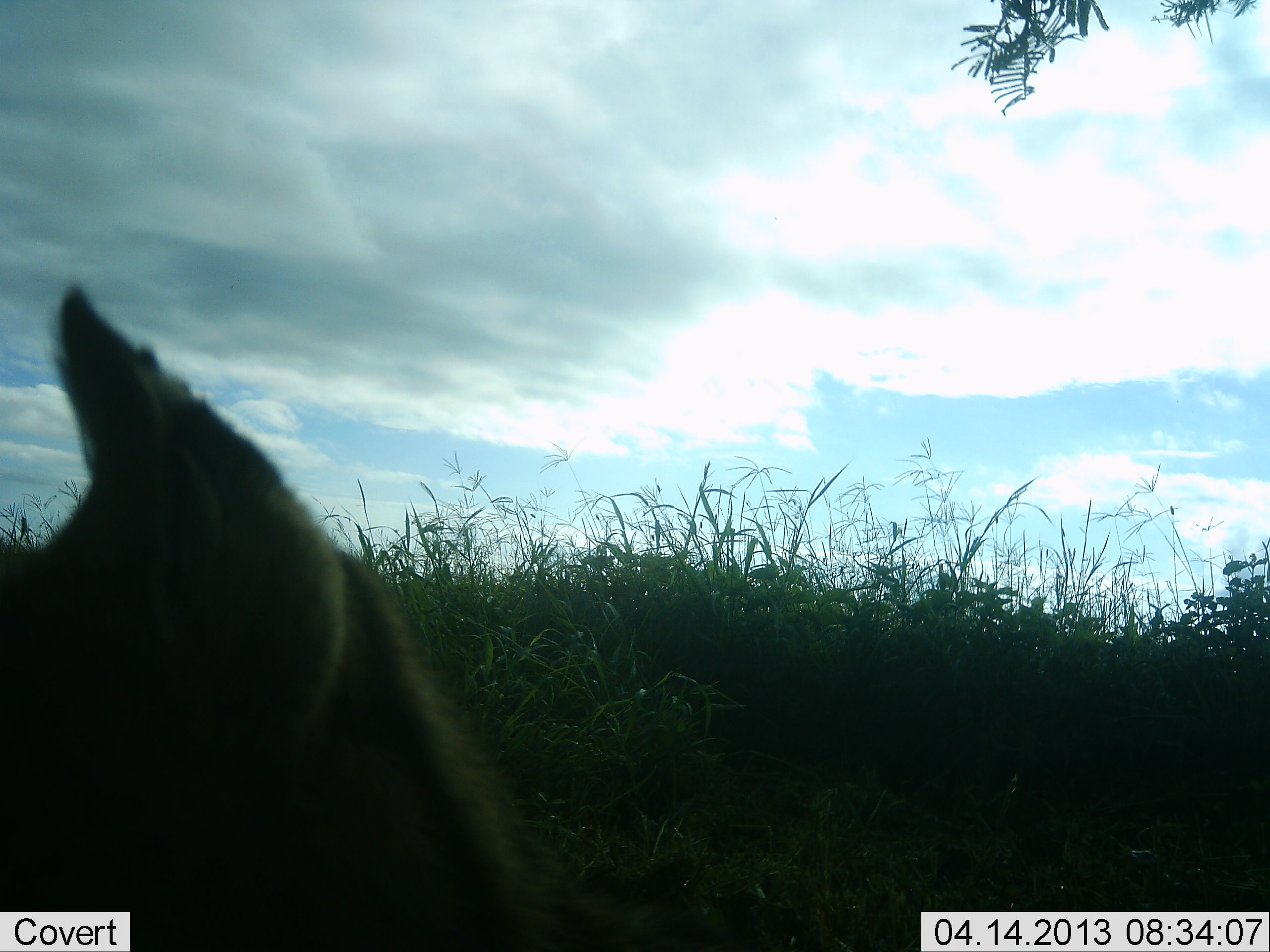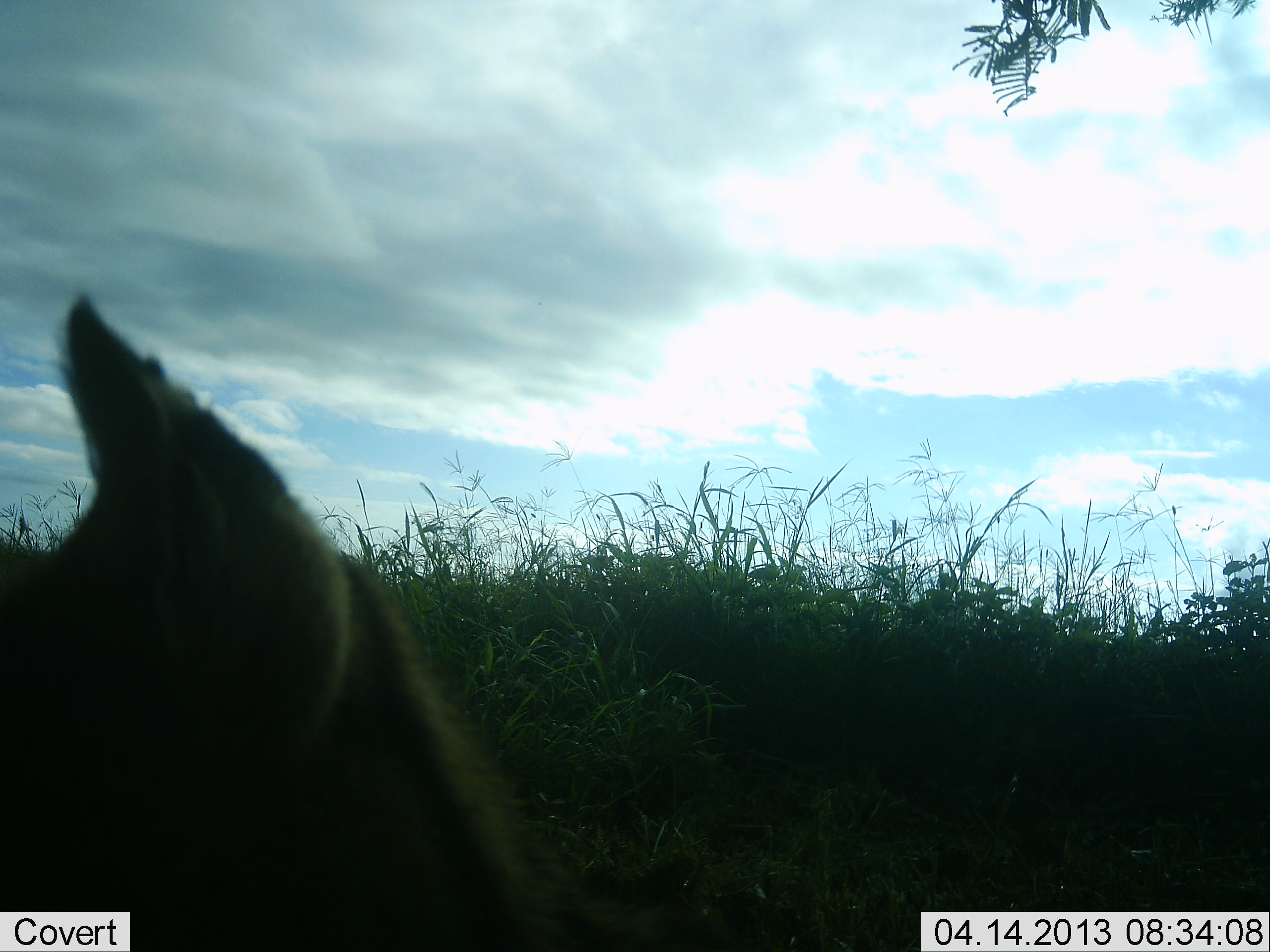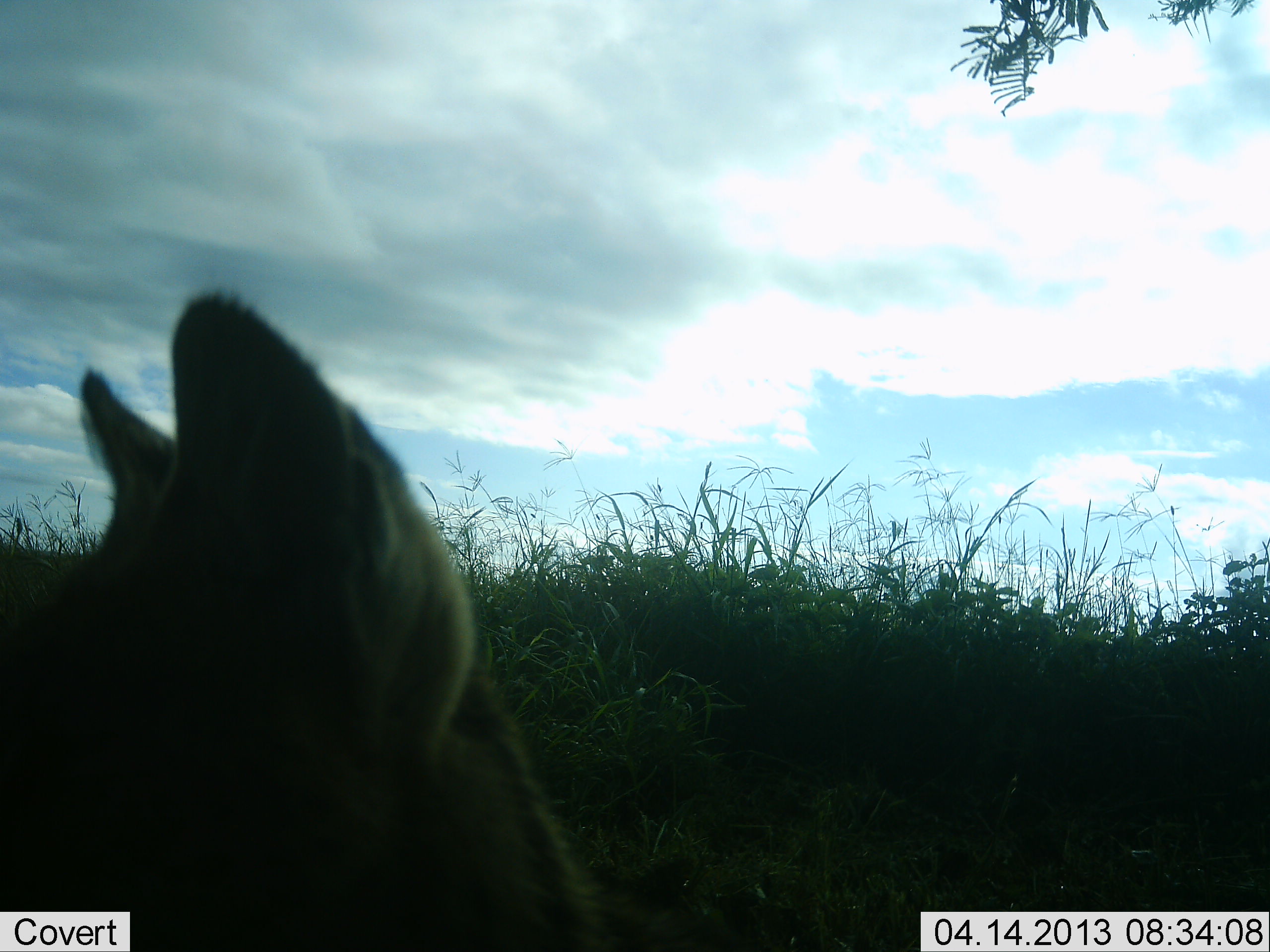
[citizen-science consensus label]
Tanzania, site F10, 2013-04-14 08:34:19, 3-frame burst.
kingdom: Animalia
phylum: Chordata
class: Mammalia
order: Carnivora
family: Felidae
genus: Leptailurus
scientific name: Leptailurus serval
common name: serval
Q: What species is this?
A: Serval (Leptailurus serval).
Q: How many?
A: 1.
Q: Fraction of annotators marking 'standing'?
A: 38%.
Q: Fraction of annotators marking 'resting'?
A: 50%.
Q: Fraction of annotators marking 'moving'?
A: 0%.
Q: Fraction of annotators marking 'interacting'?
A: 12%.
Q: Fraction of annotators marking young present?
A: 0%.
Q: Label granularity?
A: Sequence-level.